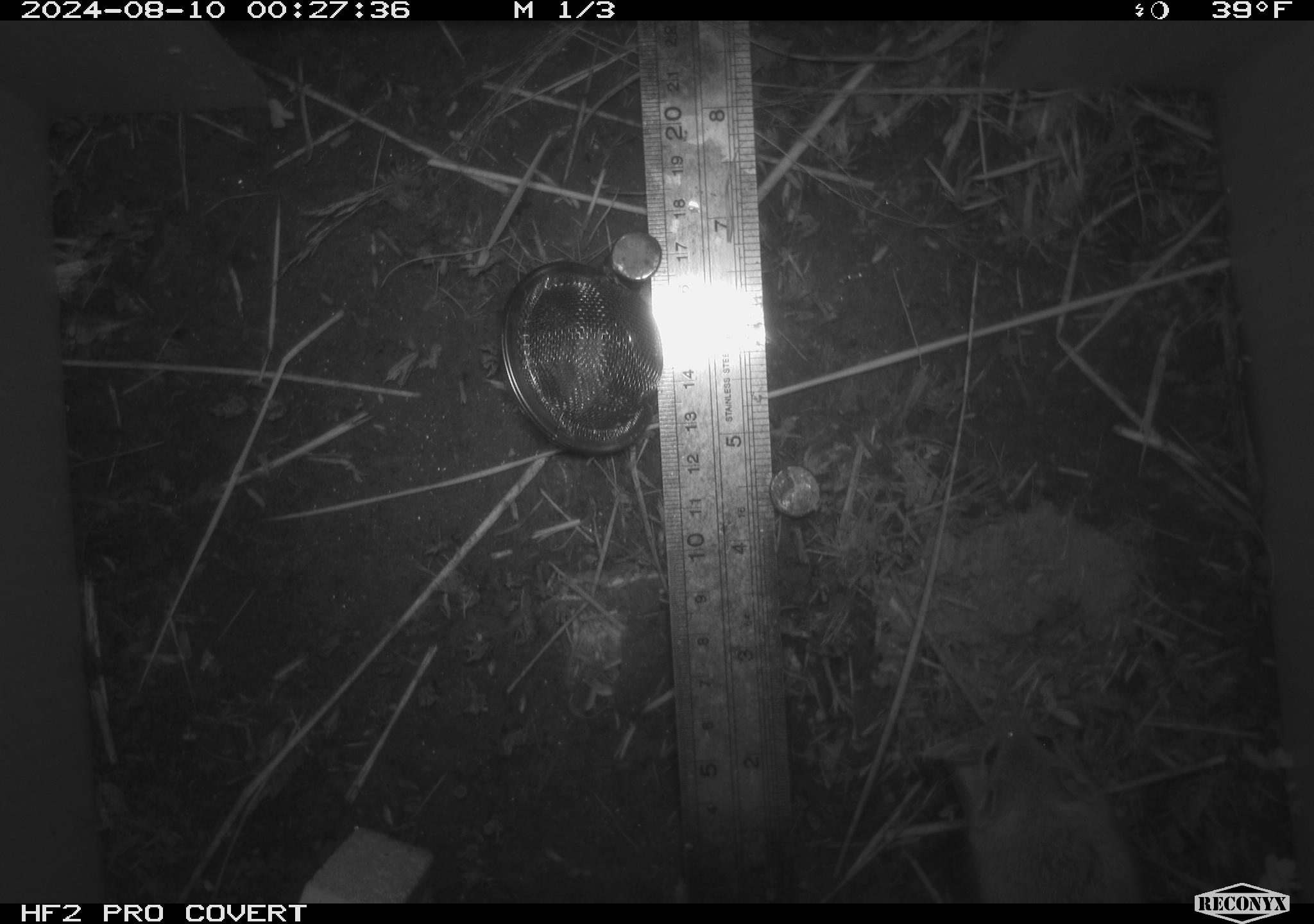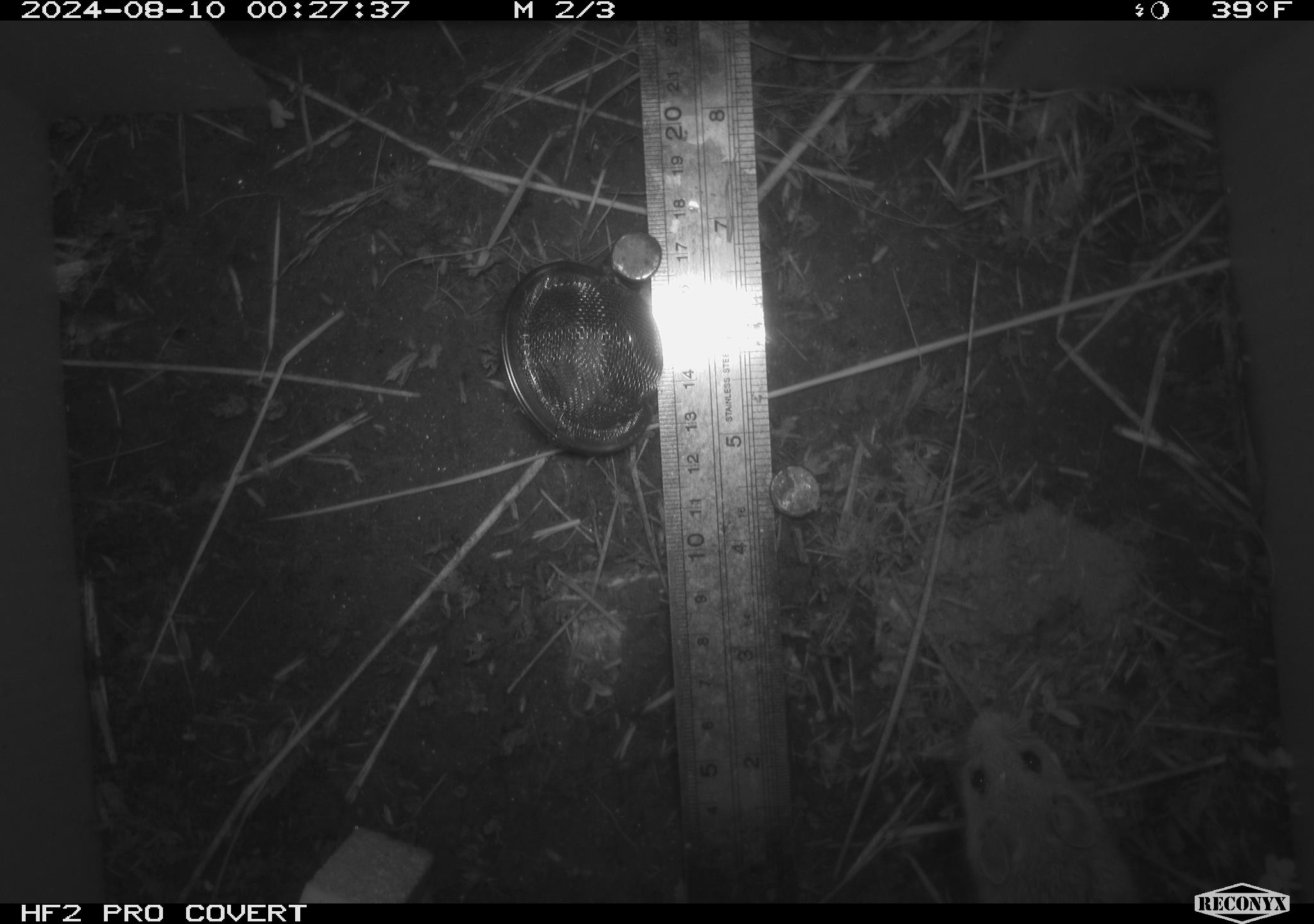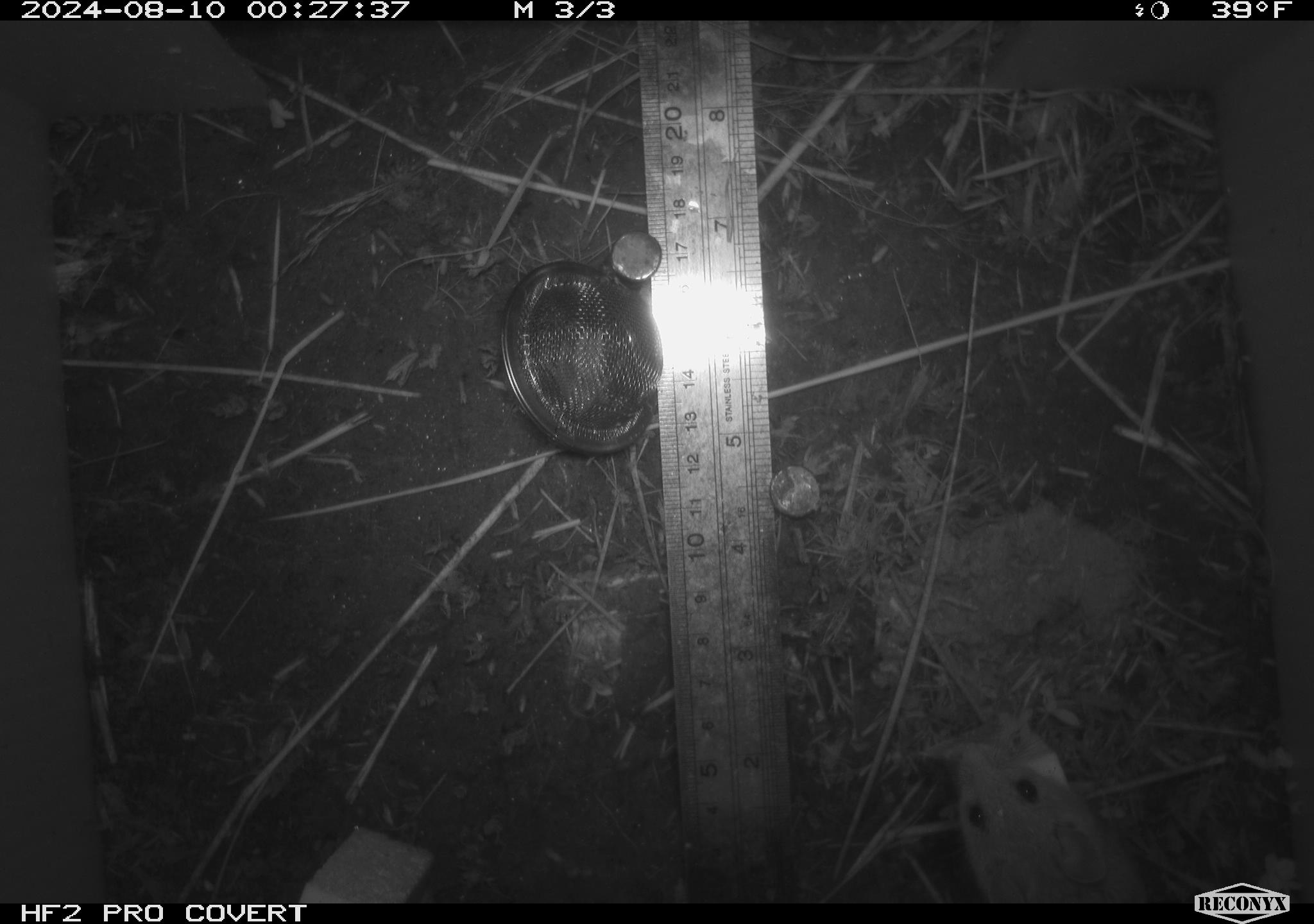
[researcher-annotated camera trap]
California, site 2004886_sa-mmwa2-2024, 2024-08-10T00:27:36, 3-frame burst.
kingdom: Animalia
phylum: Chordata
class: Mammalia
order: Rodentia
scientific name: Rodentia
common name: mouse species